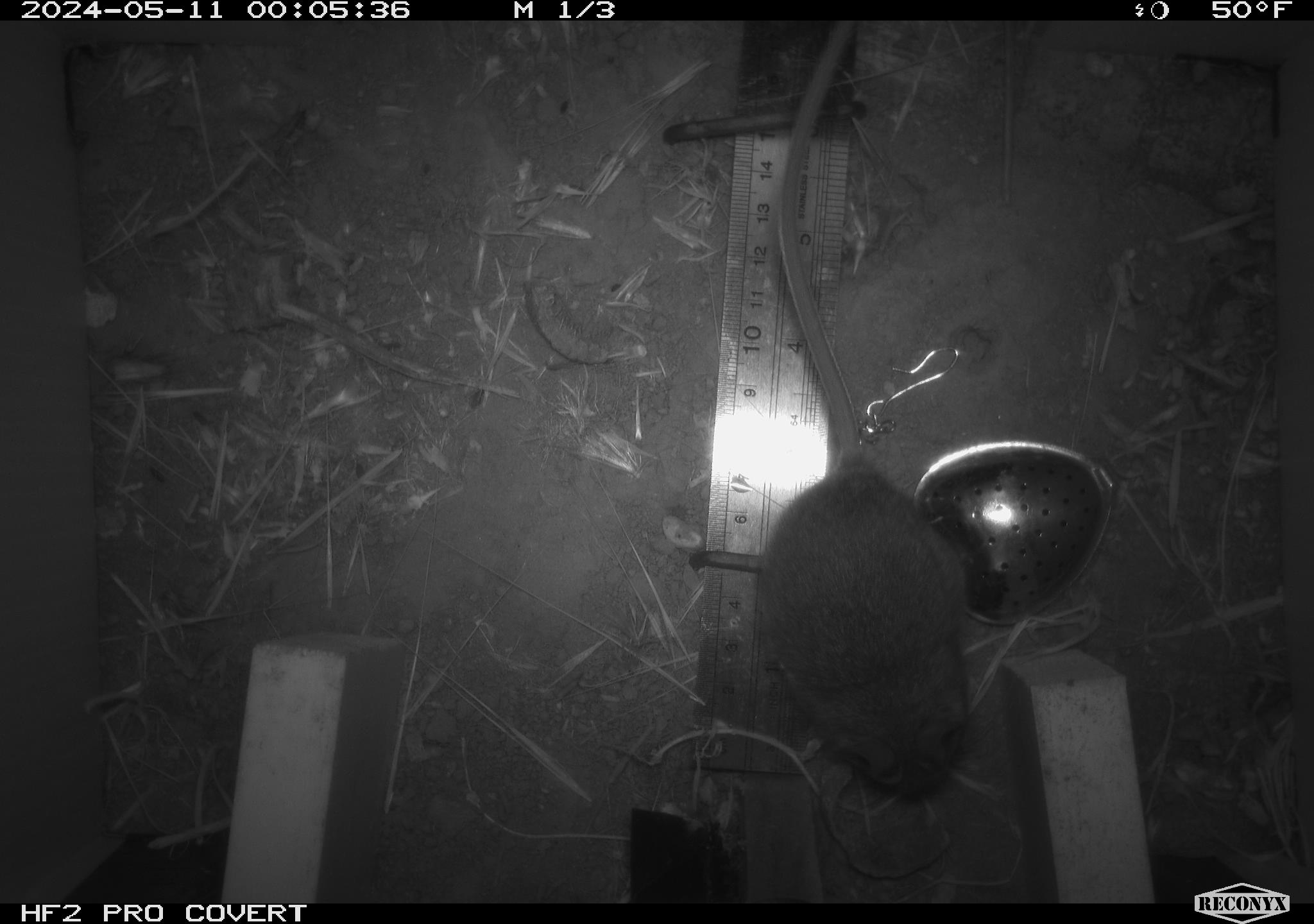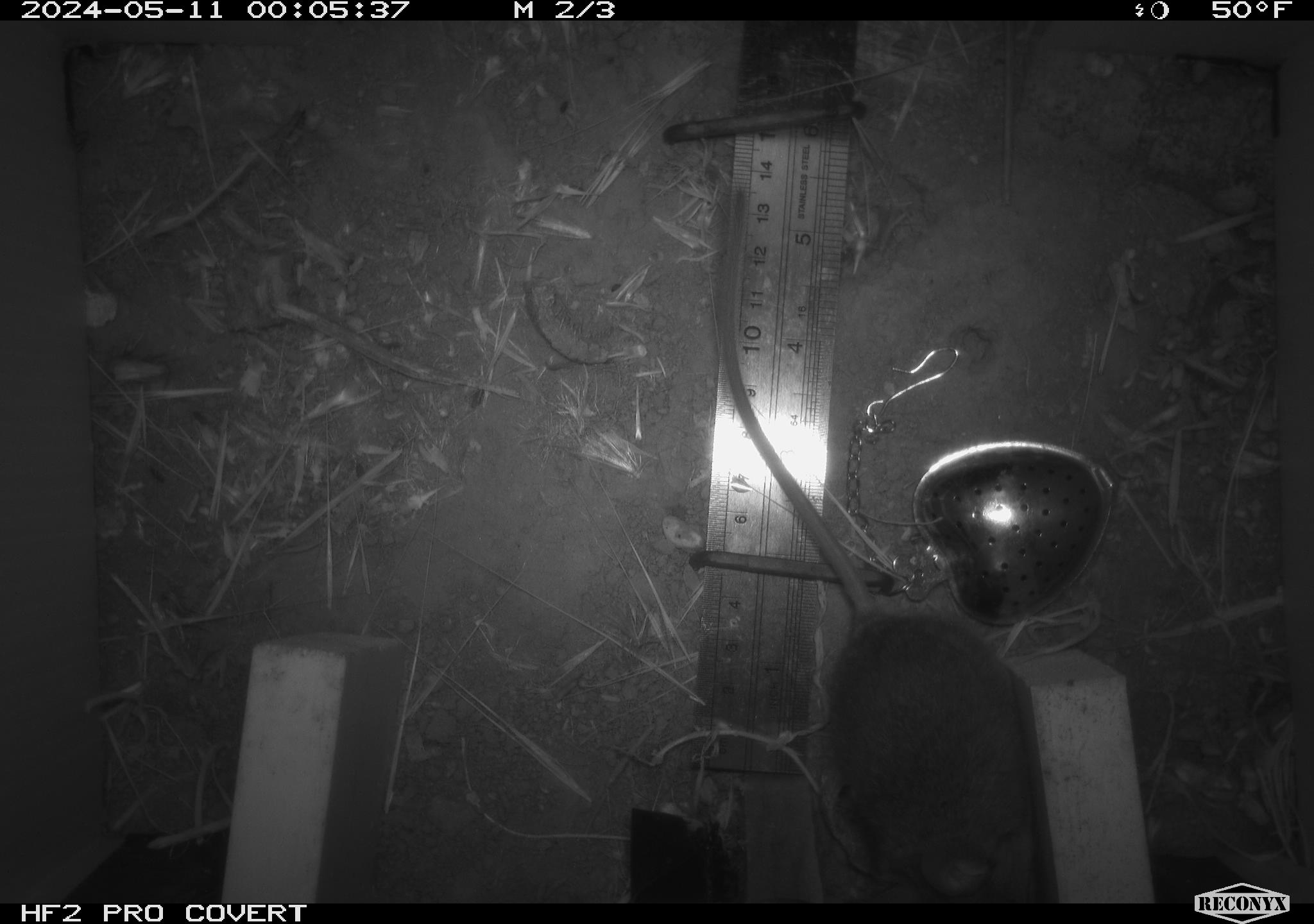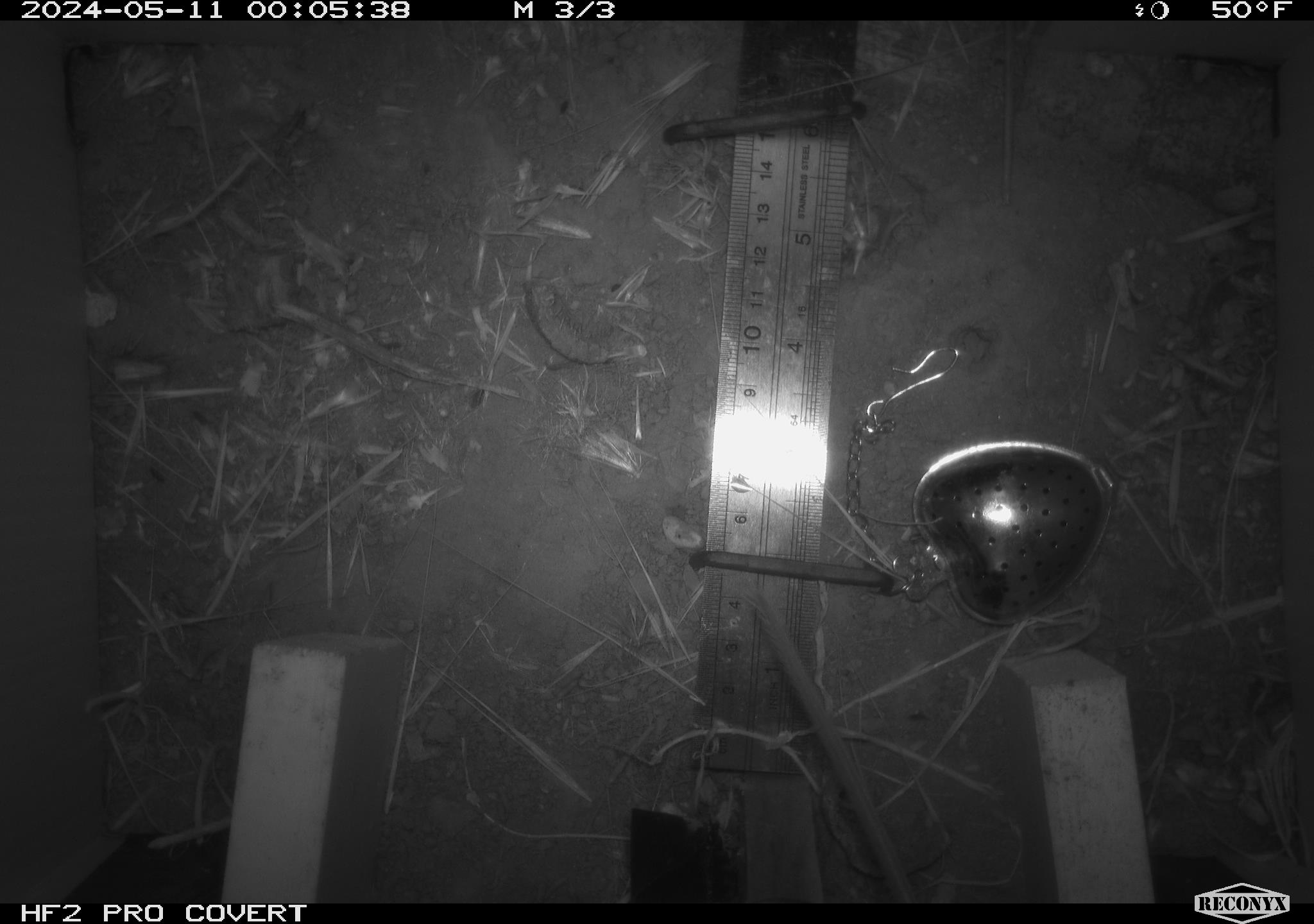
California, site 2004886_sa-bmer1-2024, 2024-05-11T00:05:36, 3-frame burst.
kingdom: Animalia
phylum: Chordata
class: Mammalia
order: Rodentia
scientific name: Rodentia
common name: mouse species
Mouse species (Rodentia).